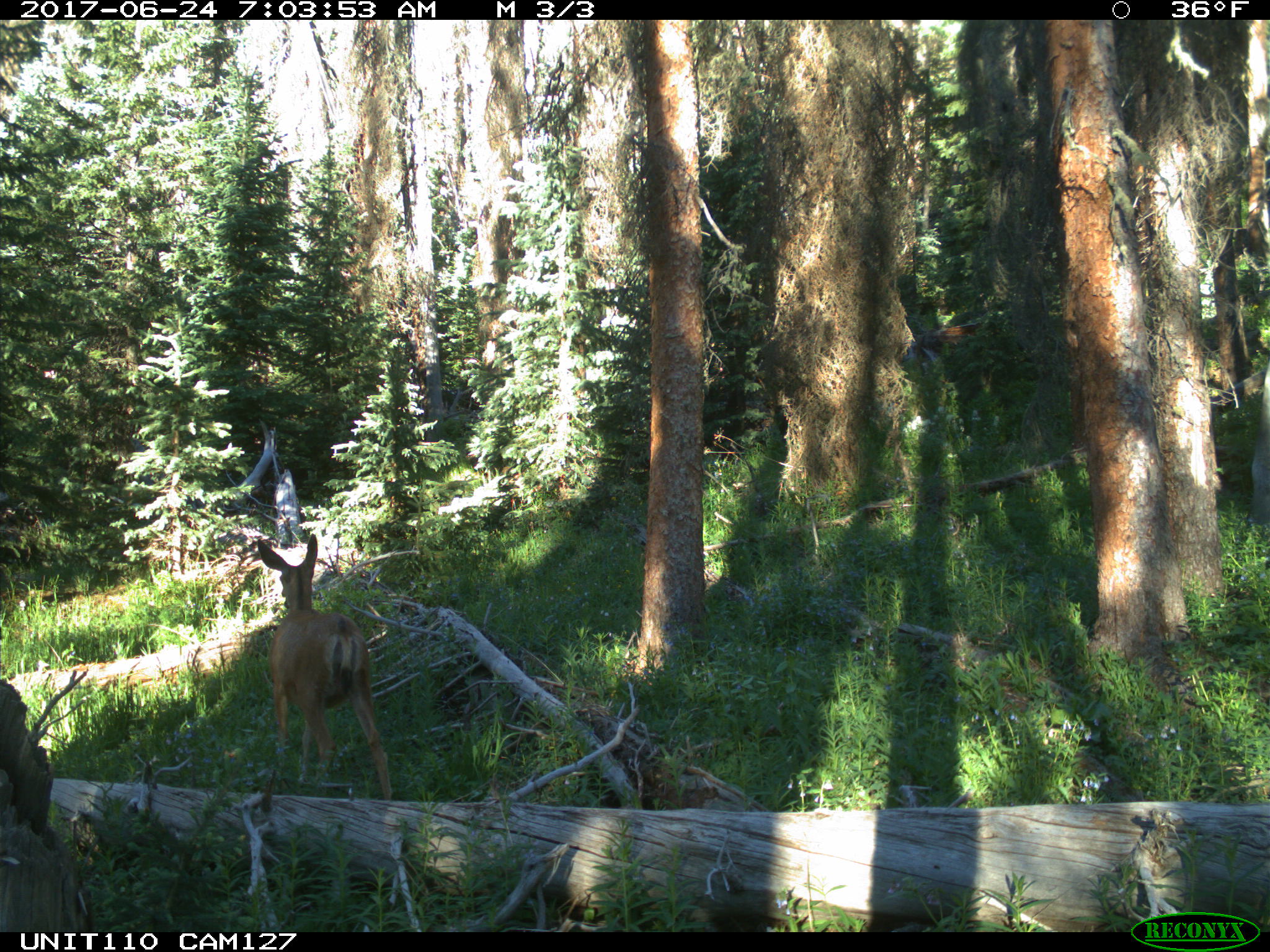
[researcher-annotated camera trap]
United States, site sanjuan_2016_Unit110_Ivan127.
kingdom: Animalia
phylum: Chordata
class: Mammalia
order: Artiodactyla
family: Cervidae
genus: Odocoileus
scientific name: Odocoileus hemionus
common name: mule deer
Odocoileus hemionus (mule deer).